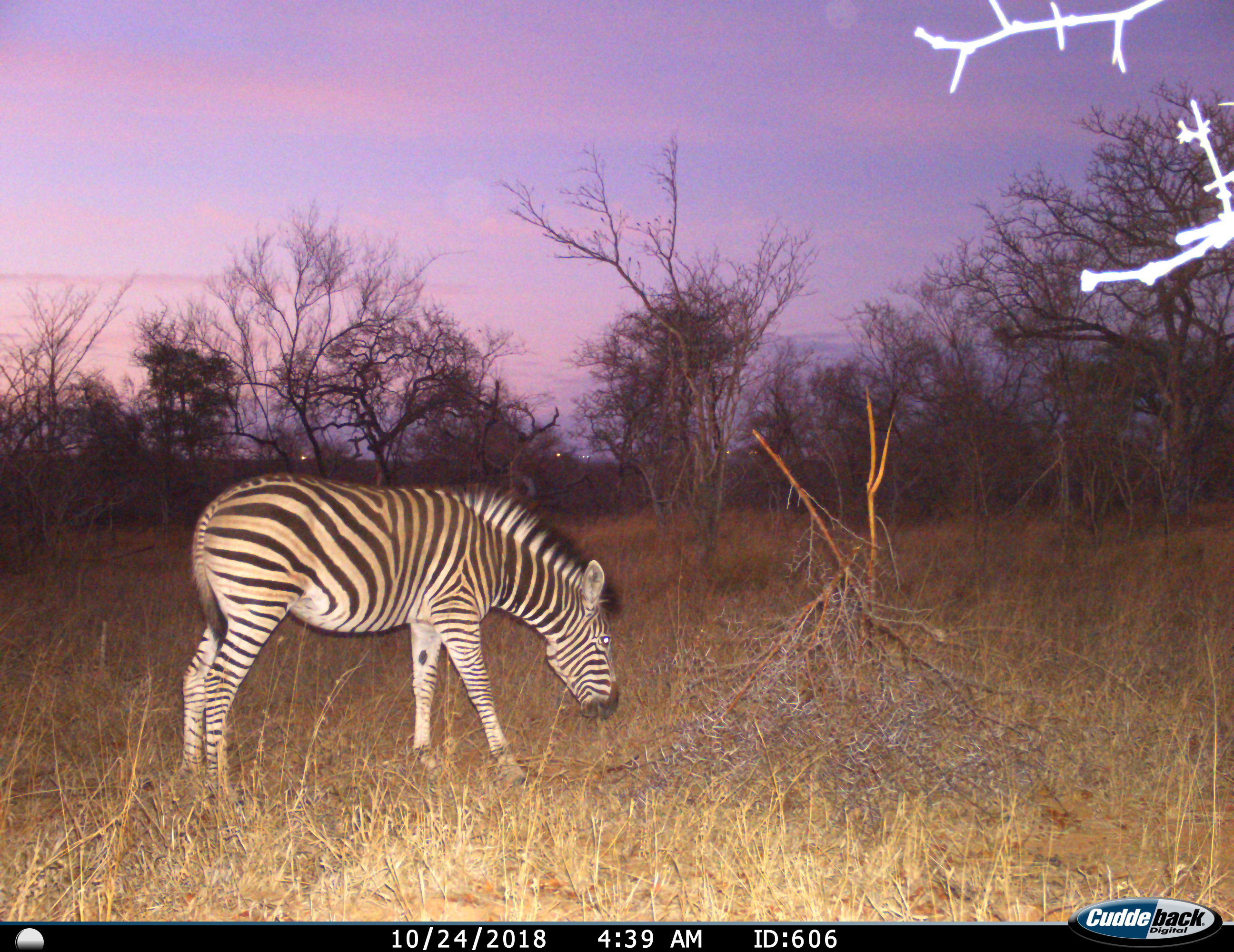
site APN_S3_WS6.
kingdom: Animalia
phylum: Chordata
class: Mammalia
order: Perissodactyla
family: Equidae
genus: Equus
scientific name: Equus quagga burchellii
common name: burchell's zebra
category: zebraburchells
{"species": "zebraburchells (burchell's zebra) (Equus quagga burchellii)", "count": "1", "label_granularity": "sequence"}